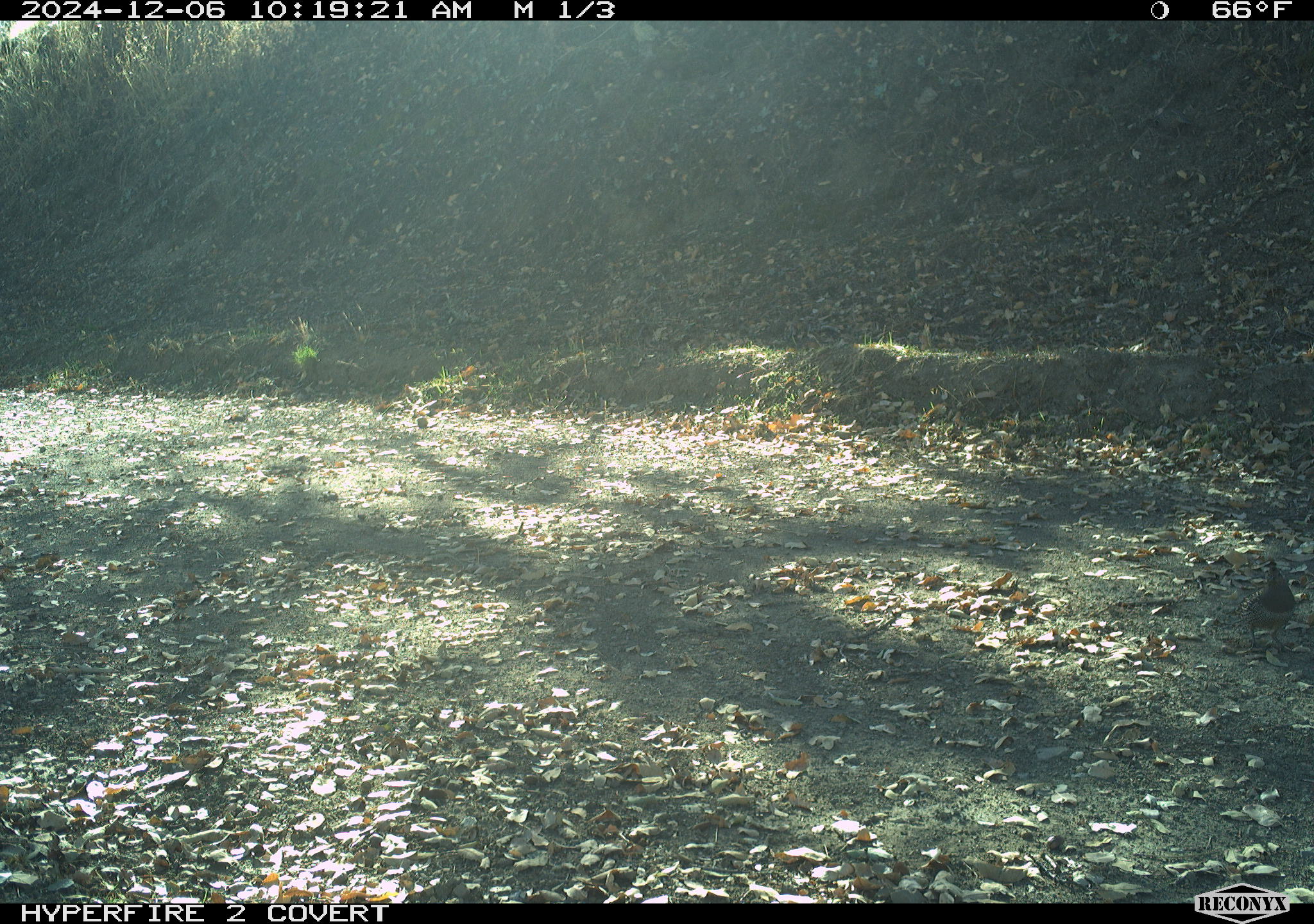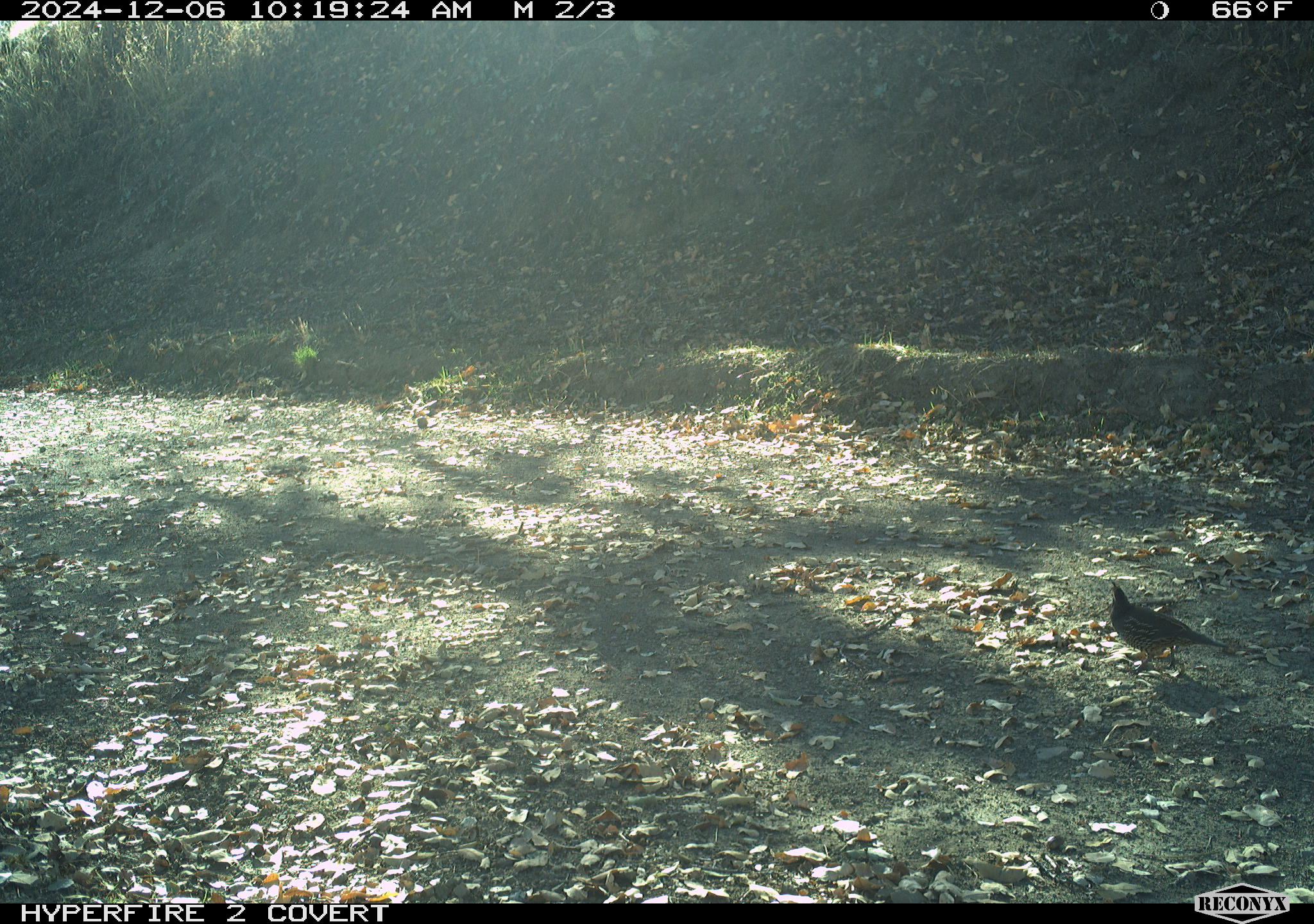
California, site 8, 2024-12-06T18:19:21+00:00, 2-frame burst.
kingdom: Animalia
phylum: Chordata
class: Aves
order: Galliformes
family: Odontophoridae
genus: Callipepla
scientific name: Callipepla californica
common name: california quail